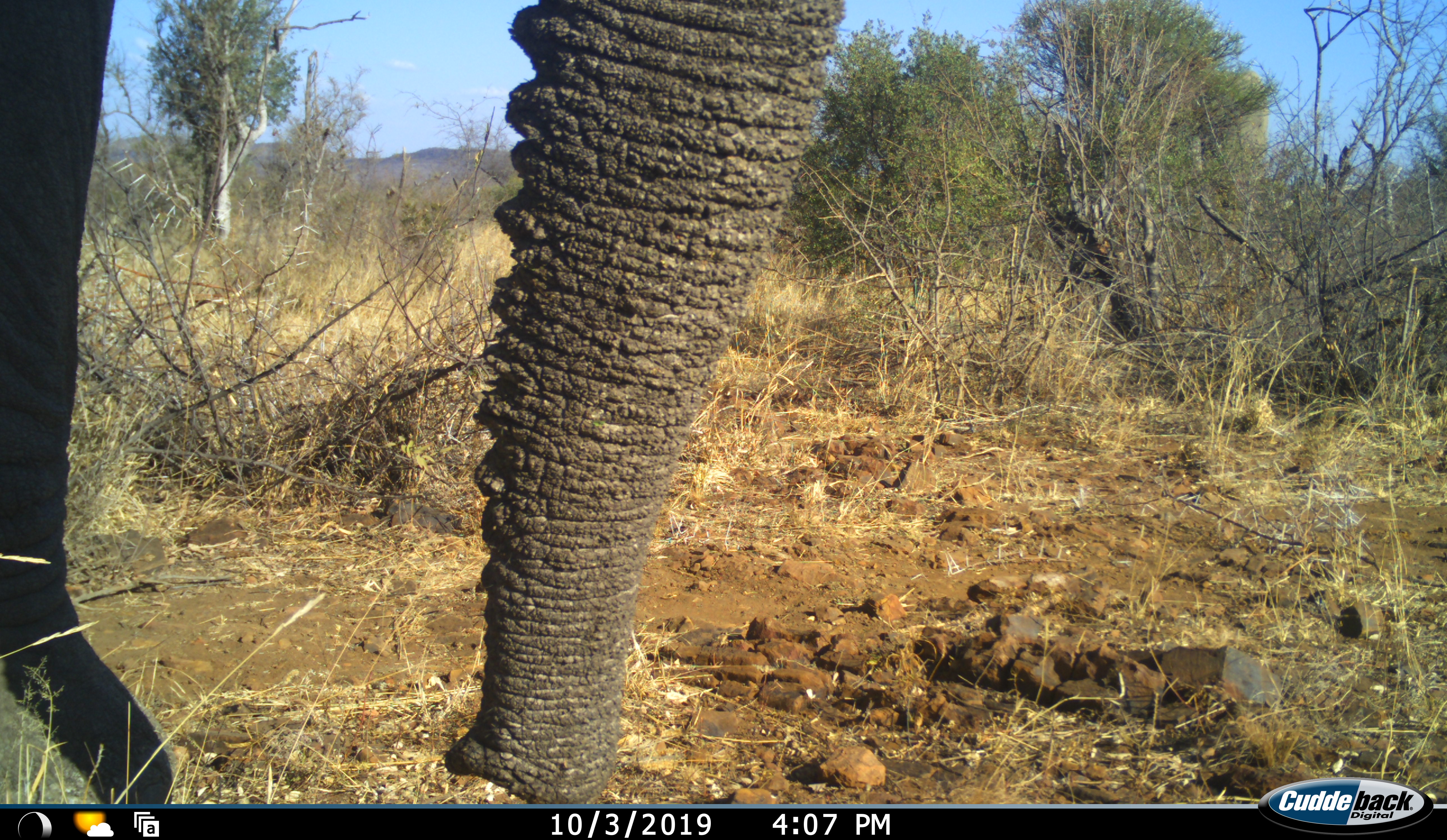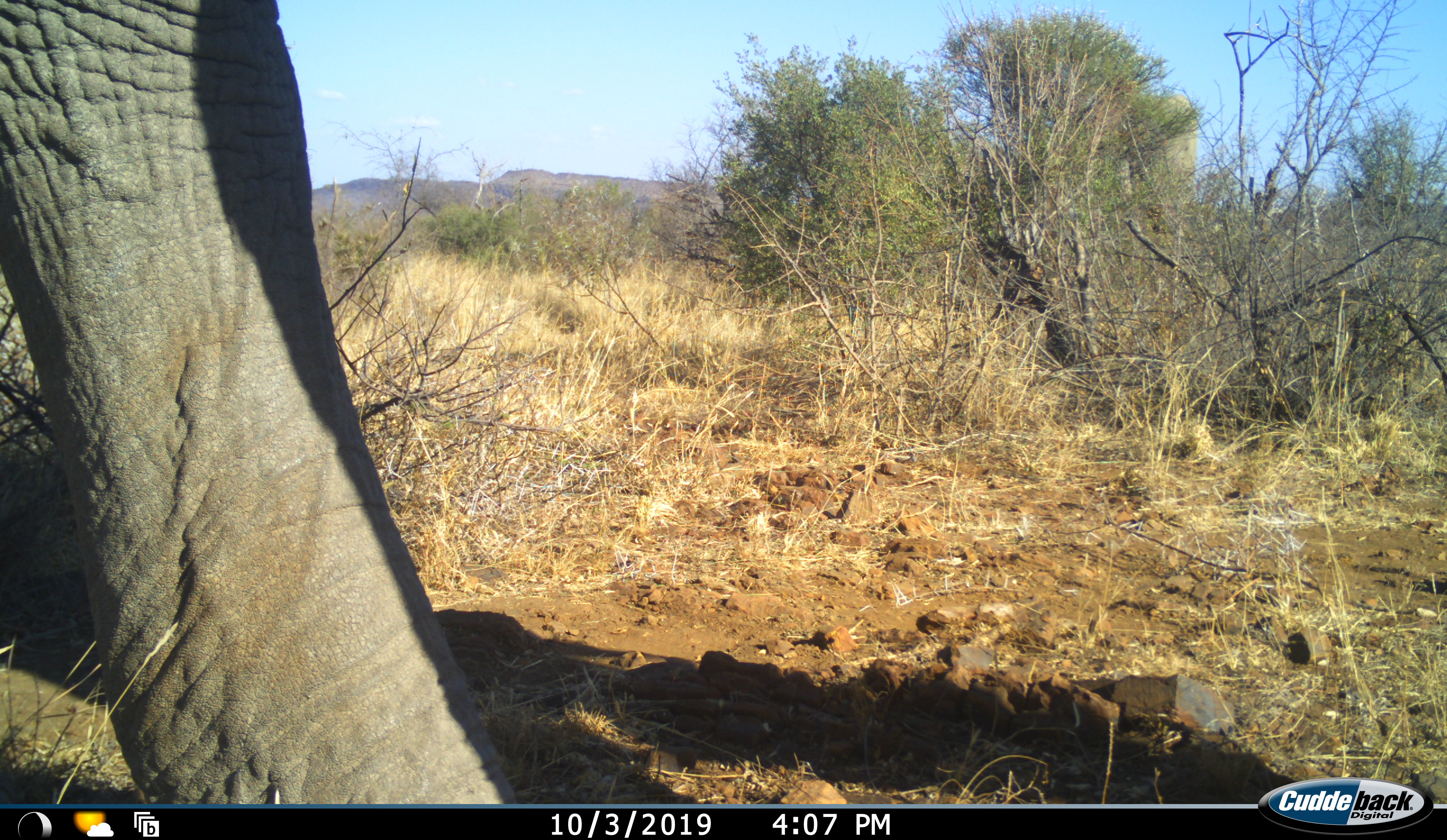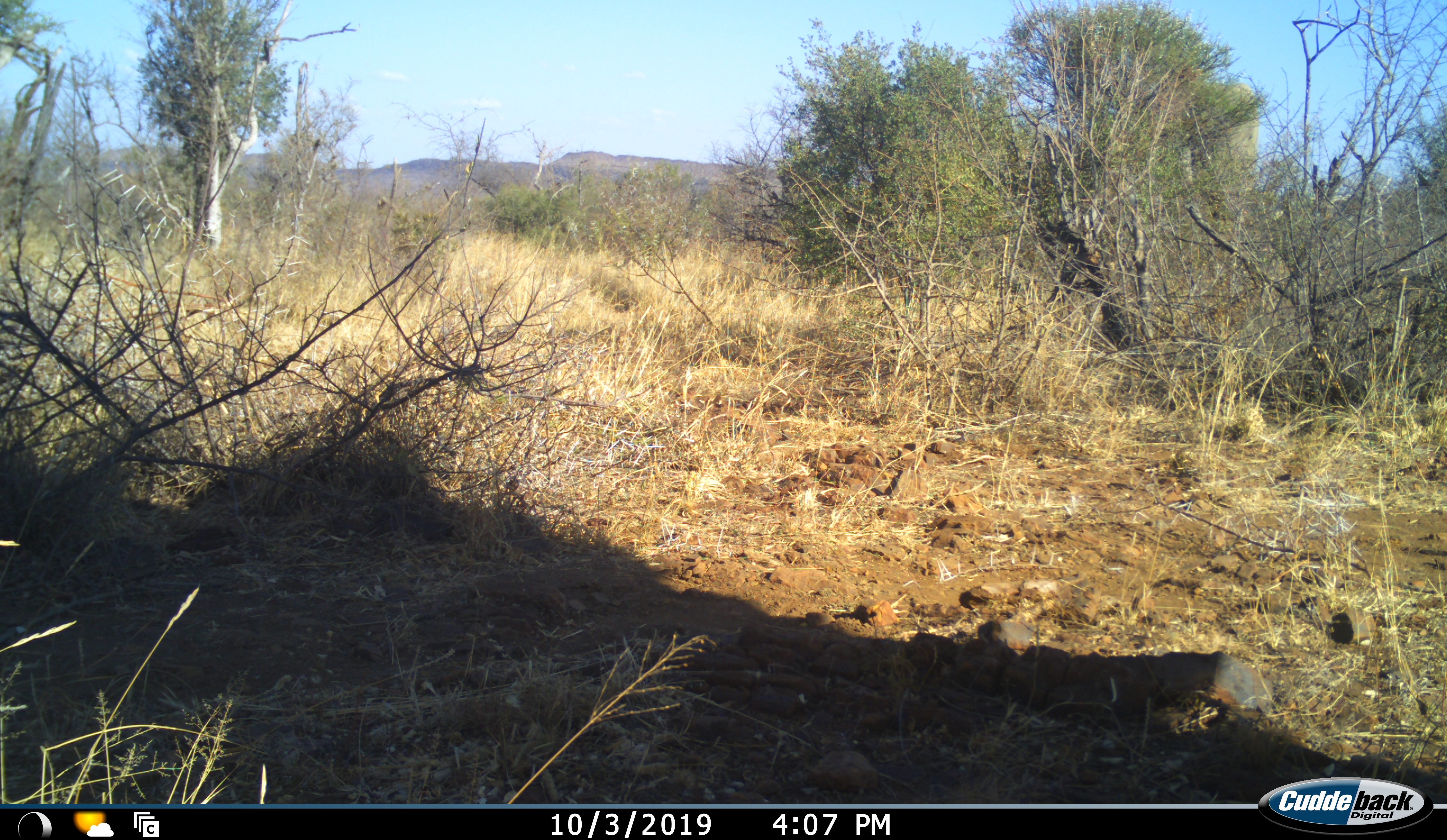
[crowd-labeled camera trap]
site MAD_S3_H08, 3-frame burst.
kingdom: Animalia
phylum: Chordata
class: Mammalia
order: Proboscidea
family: Elephantidae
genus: Loxodonta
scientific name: Loxodonta africana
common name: african bush elephant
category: elephant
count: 1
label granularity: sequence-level